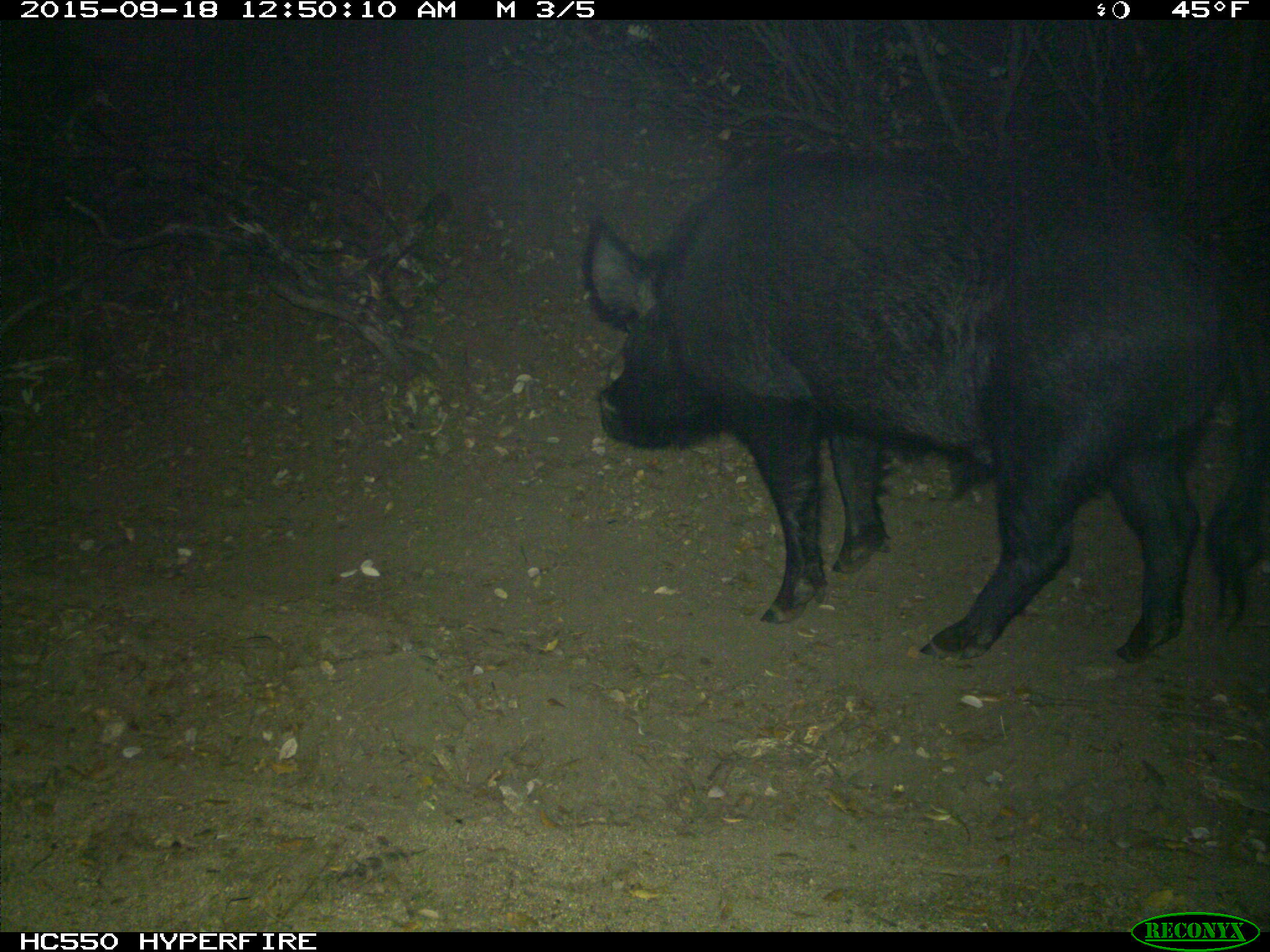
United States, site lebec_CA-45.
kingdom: Animalia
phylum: Chordata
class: Mammalia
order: Artiodactyla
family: Suidae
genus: Sus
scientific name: Sus scrofa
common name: wild boar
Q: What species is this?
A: Sus scrofa (wild boar).